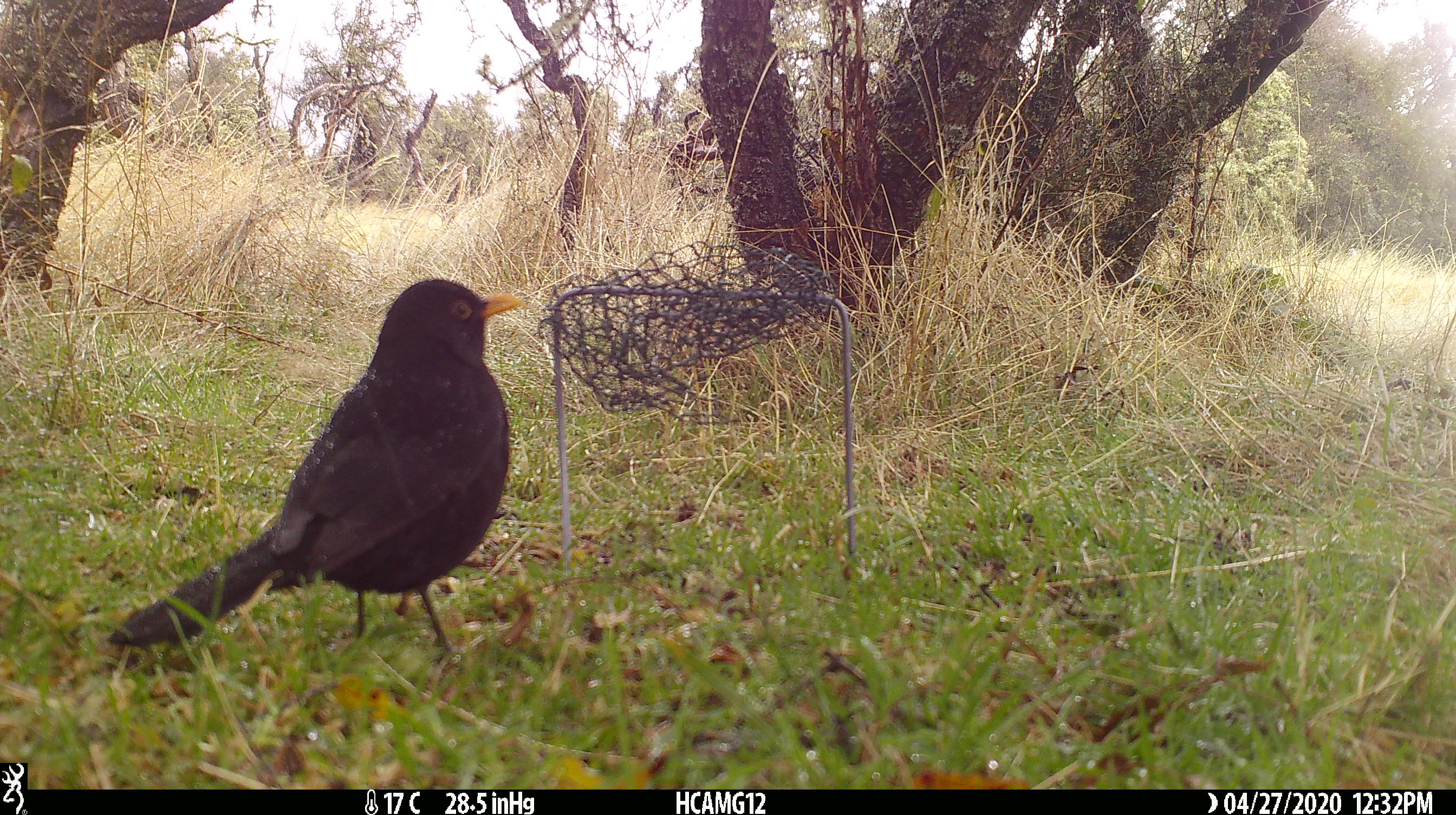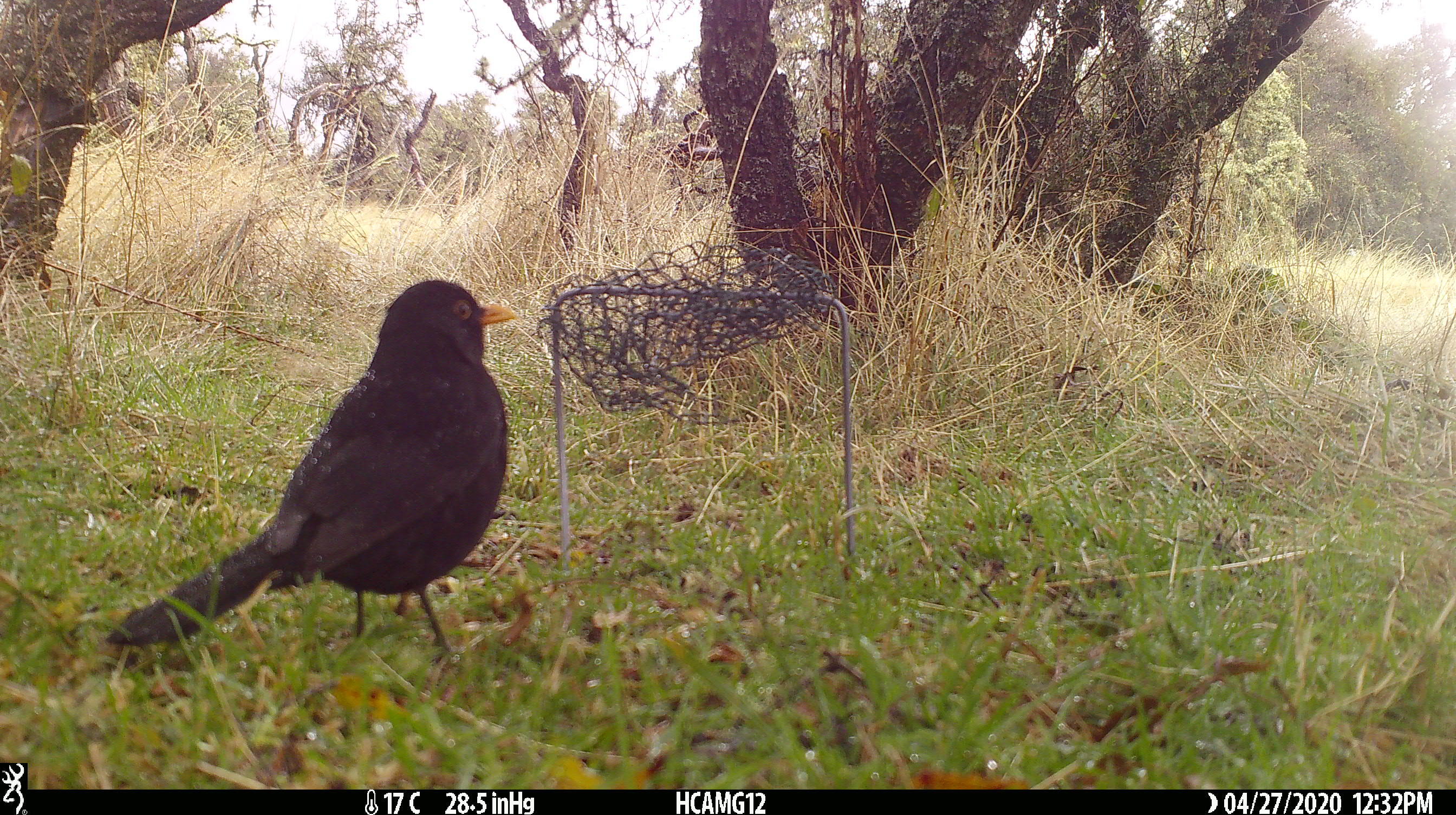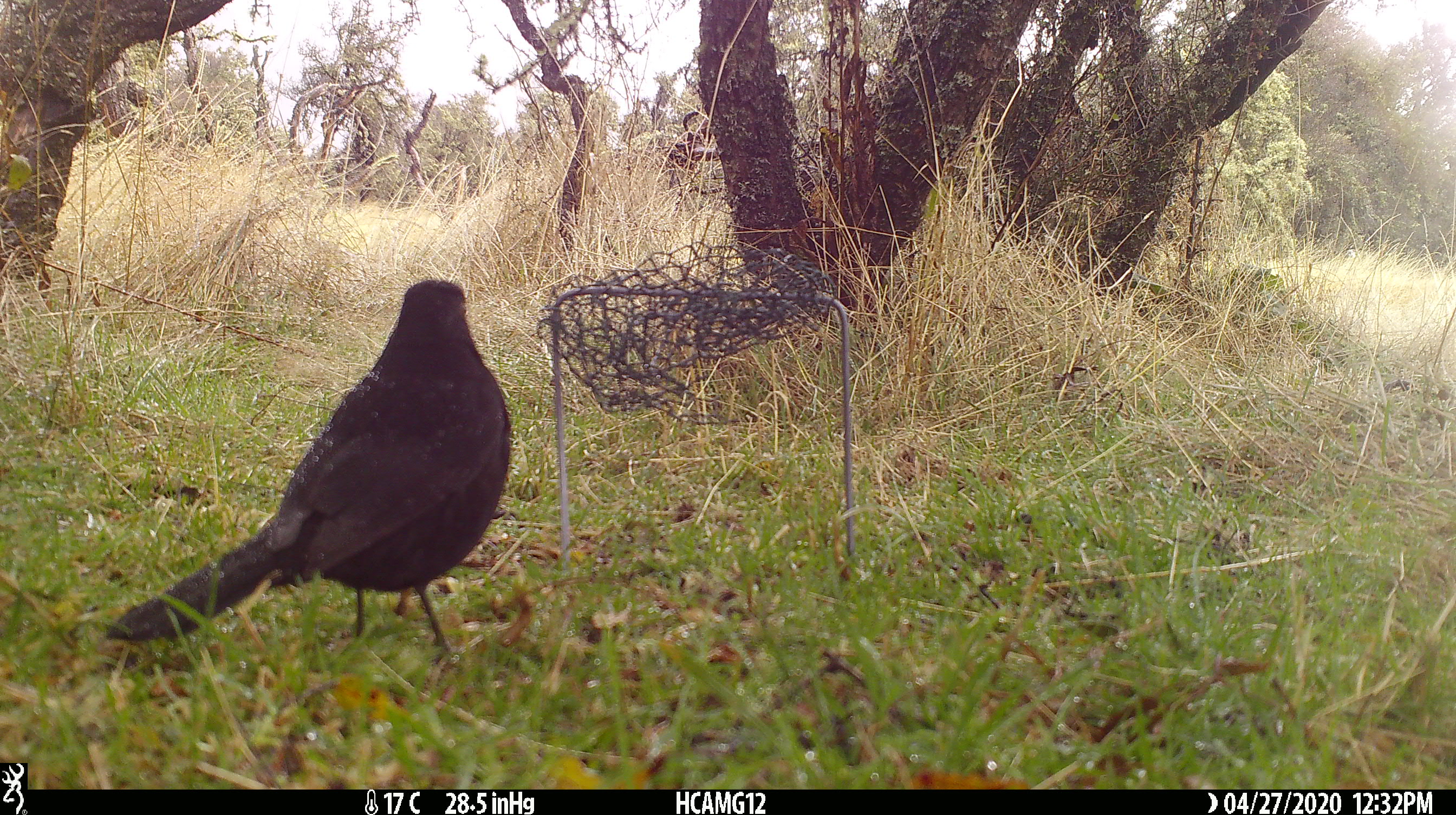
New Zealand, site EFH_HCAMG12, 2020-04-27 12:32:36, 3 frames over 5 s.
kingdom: Animalia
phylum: Chordata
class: Aves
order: Passeriformes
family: Turdidae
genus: Turdus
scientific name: Turdus merula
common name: eurasian blackbird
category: blackbird